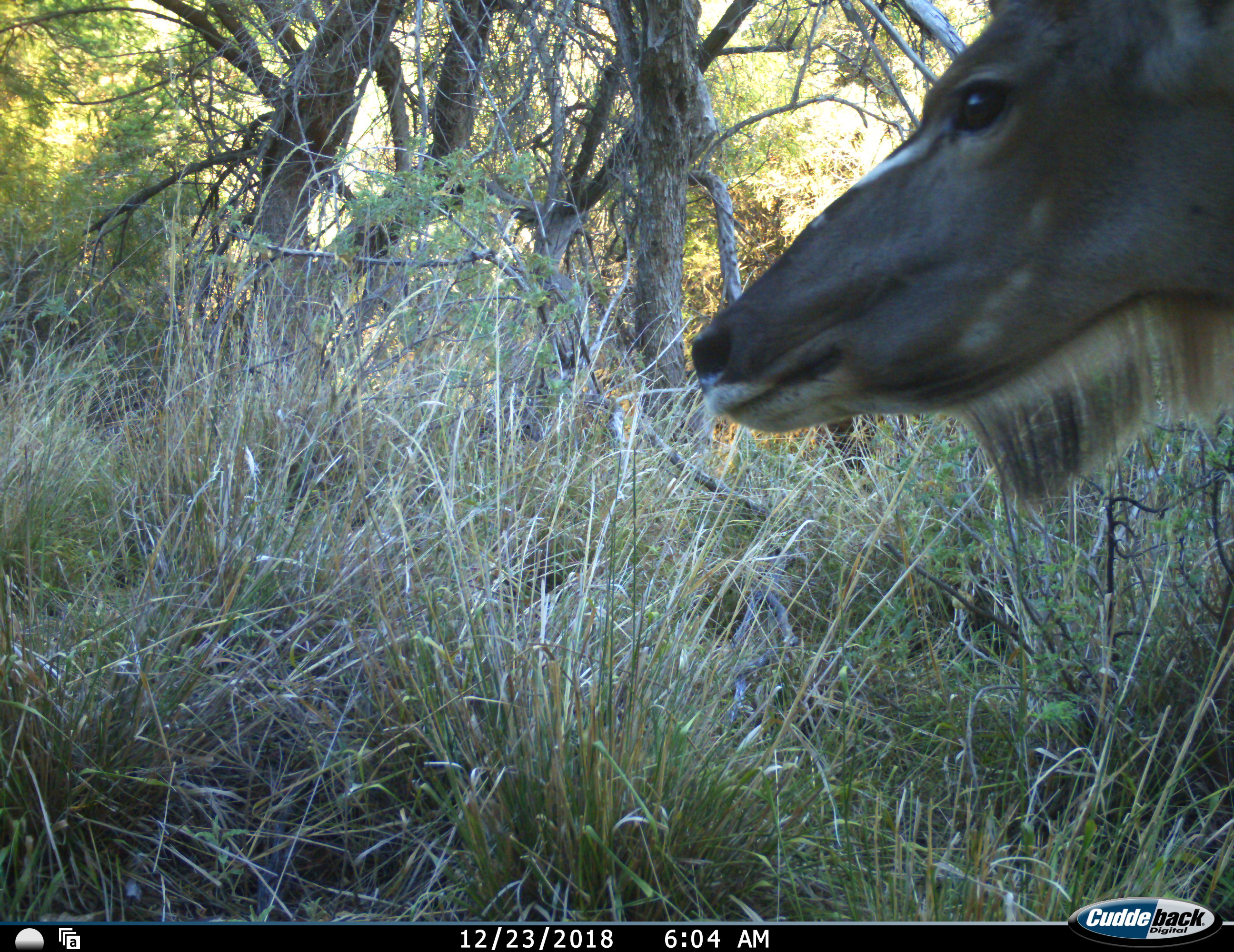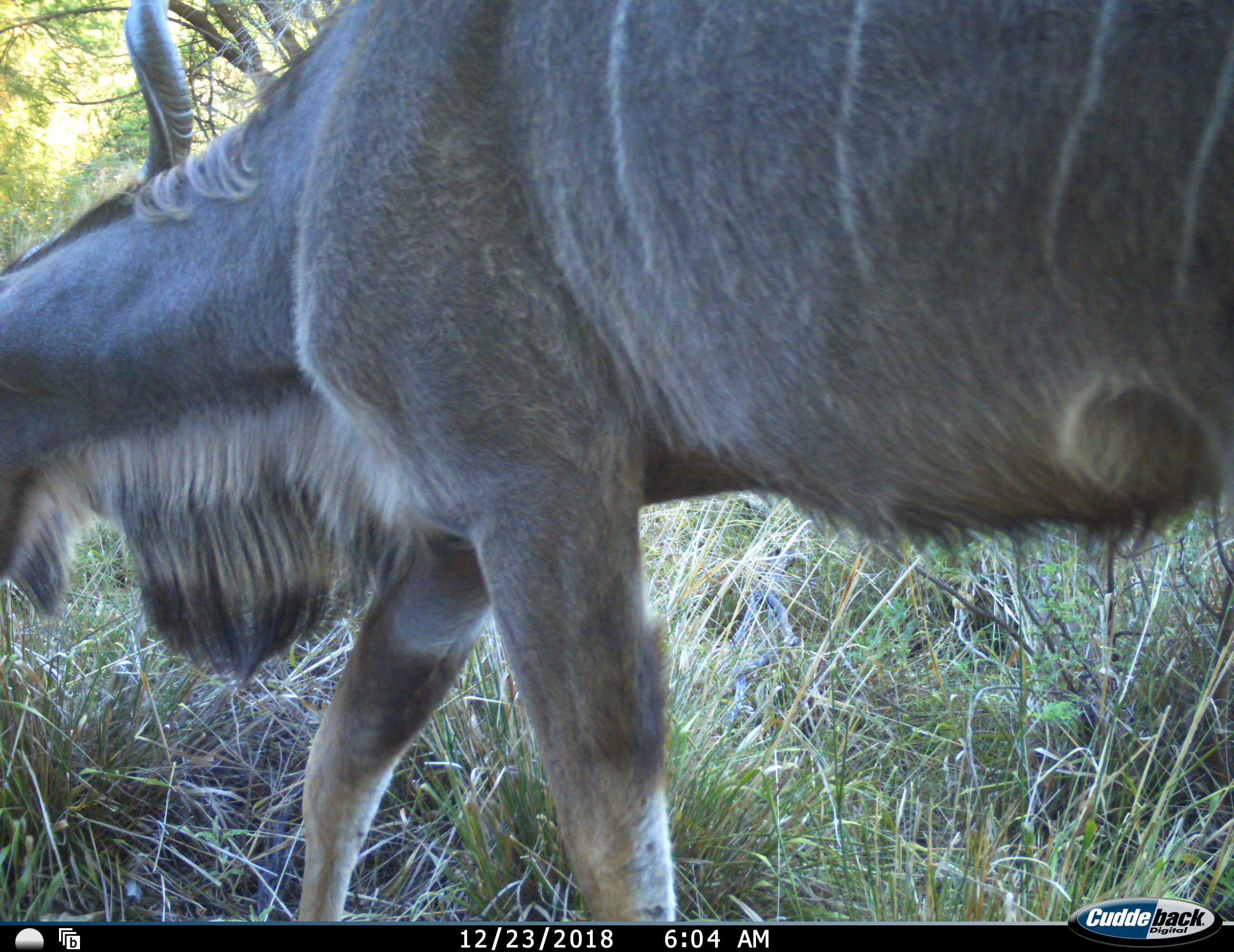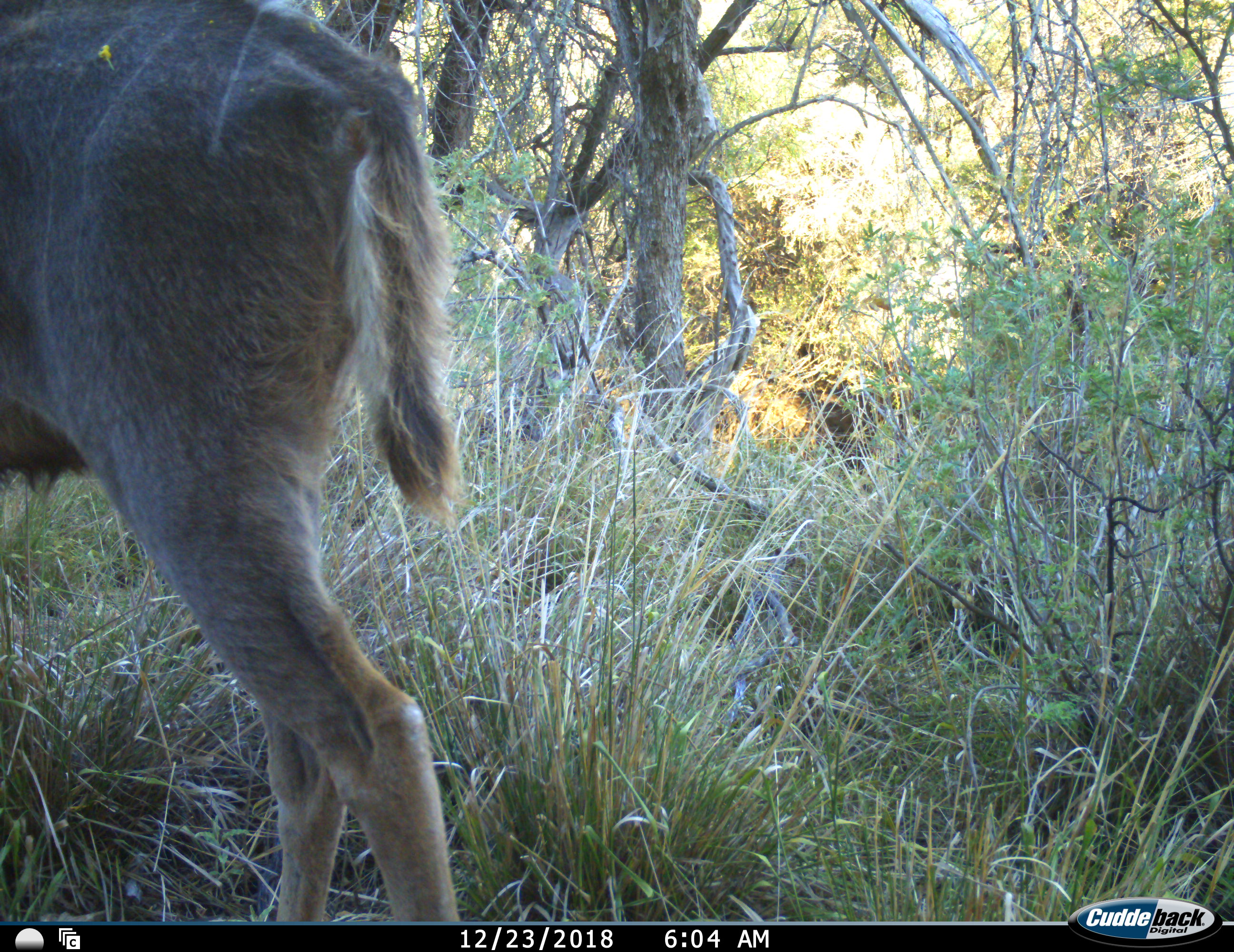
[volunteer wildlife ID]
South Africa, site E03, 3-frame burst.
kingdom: Animalia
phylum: Chordata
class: Mammalia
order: Artiodactyla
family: Bovidae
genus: Tragelaphus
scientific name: Tragelaphus strepsiceros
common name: greater kudu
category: kudu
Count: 1.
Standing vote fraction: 0%.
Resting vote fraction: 0%.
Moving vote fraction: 100%.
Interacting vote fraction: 0%.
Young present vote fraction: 0%.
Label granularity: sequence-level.